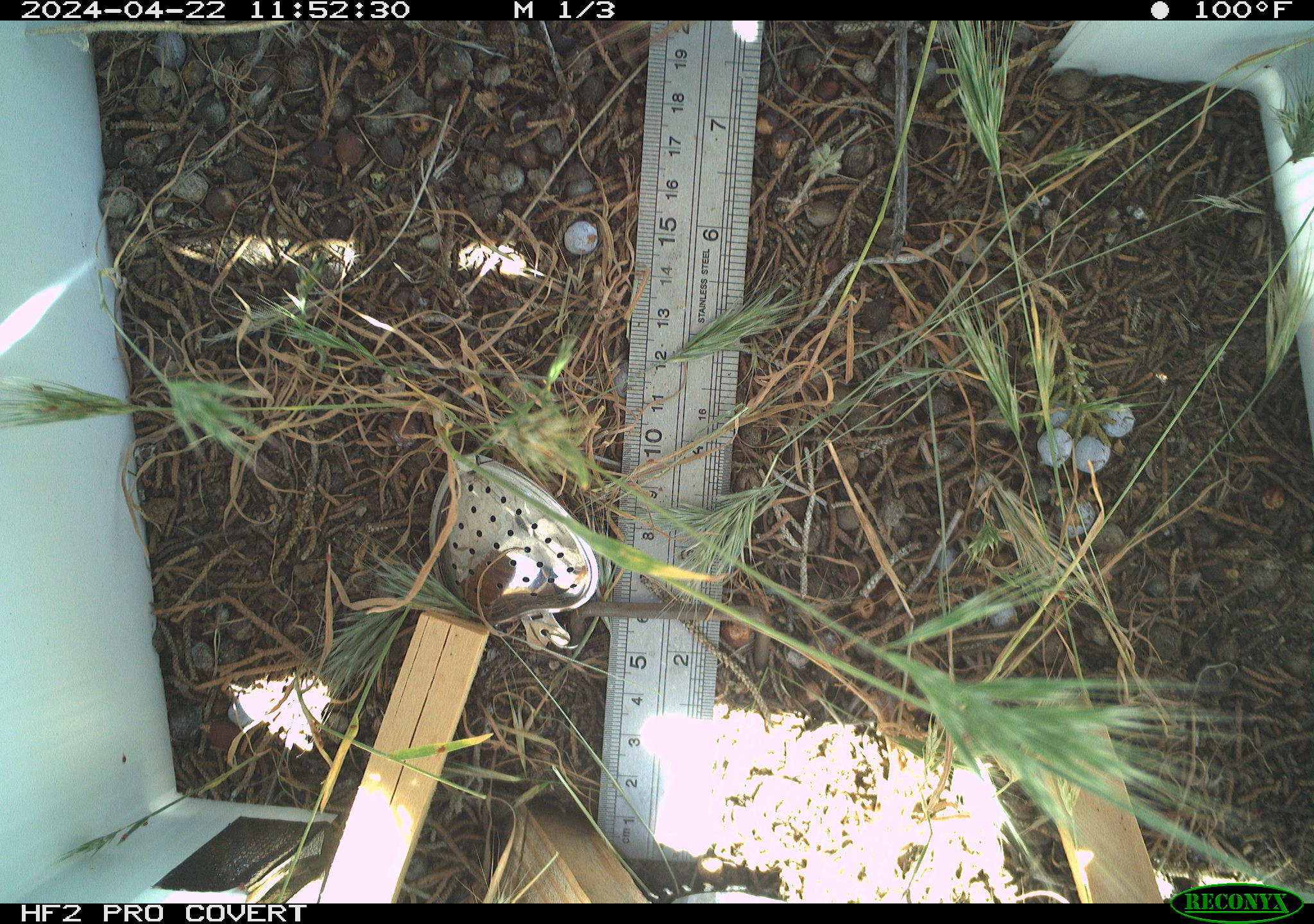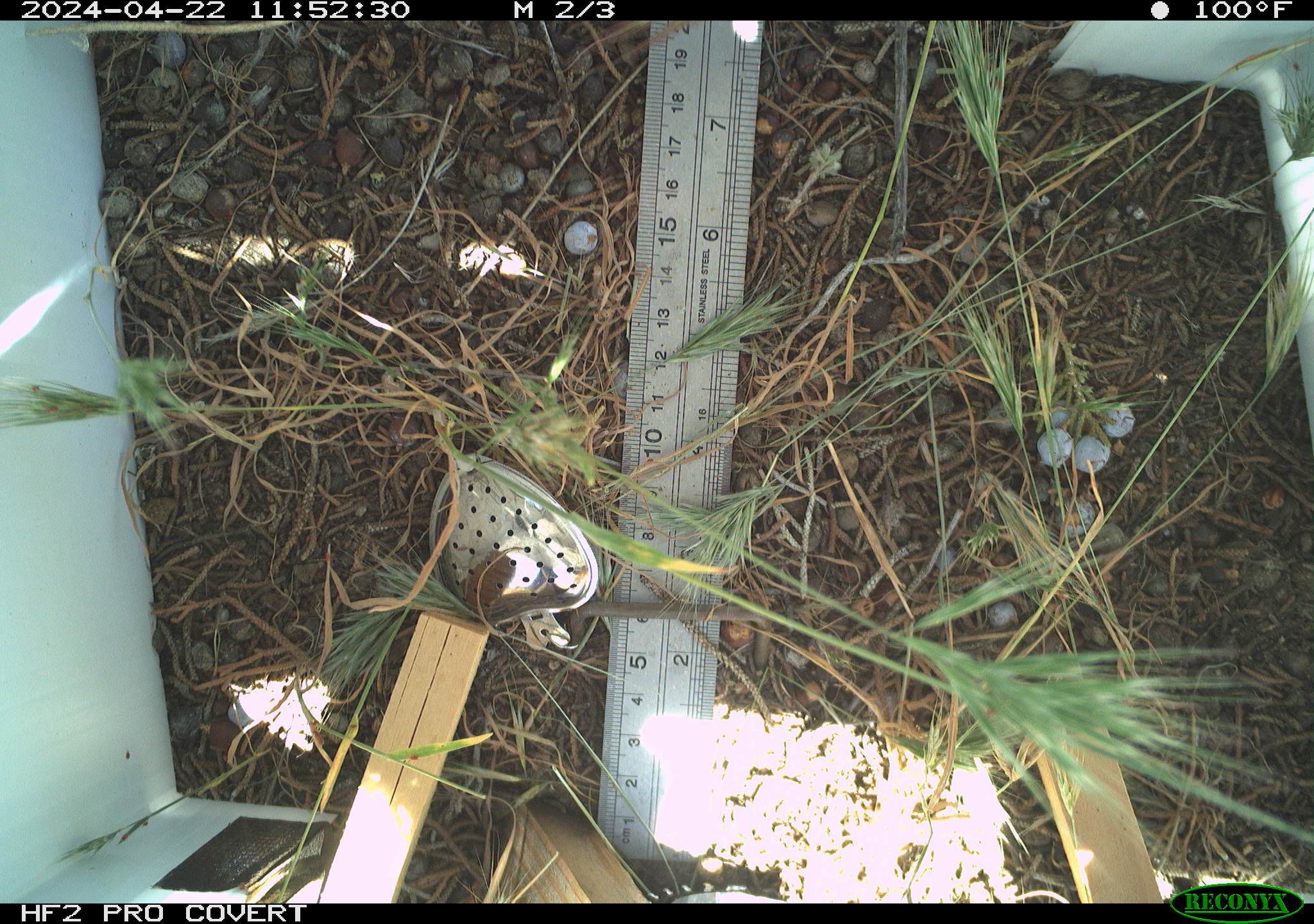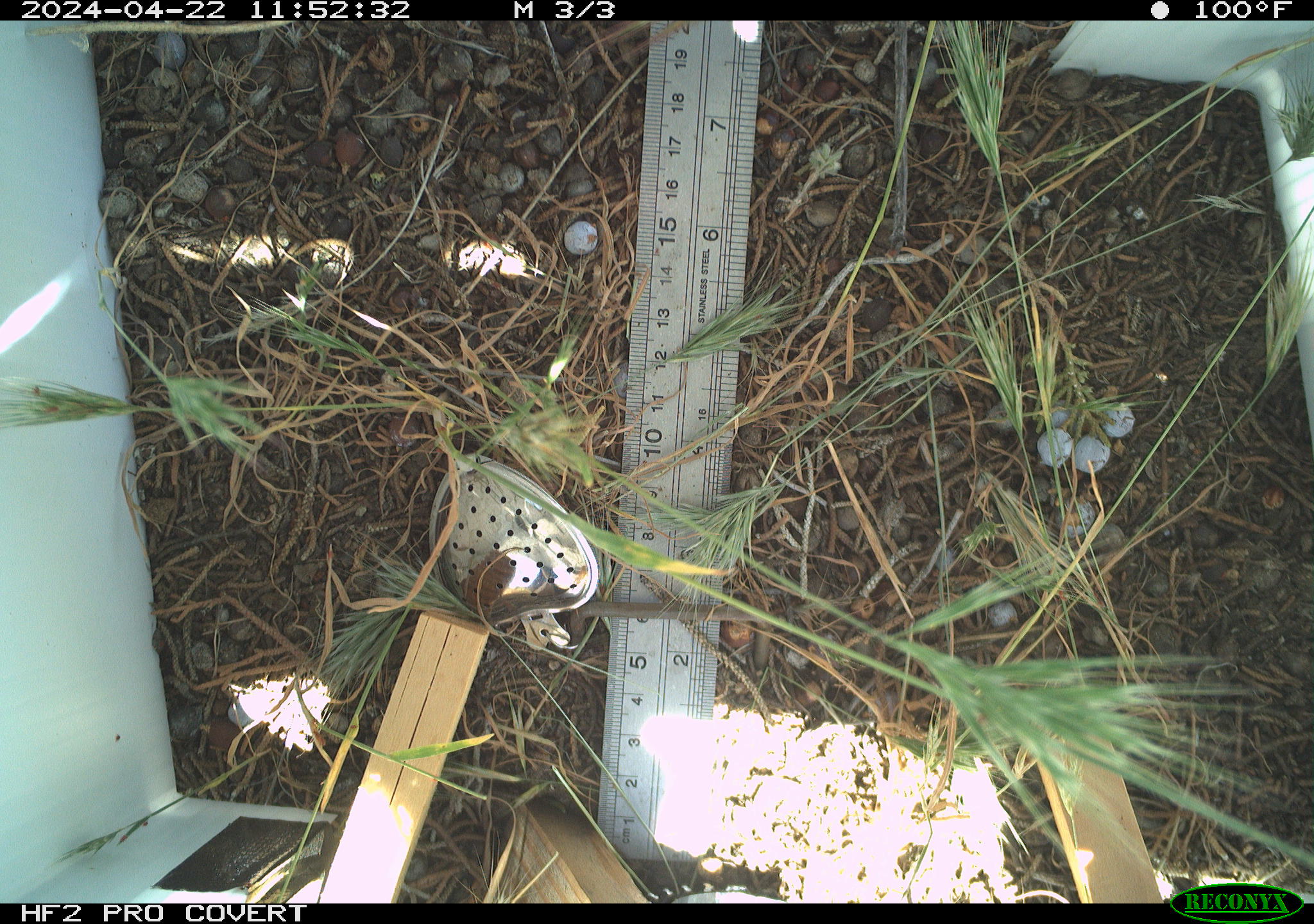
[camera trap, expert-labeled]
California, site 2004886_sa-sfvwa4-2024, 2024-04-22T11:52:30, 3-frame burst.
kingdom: Animalia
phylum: Arthropoda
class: Insecta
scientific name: Insecta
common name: insect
Insect (Insecta).